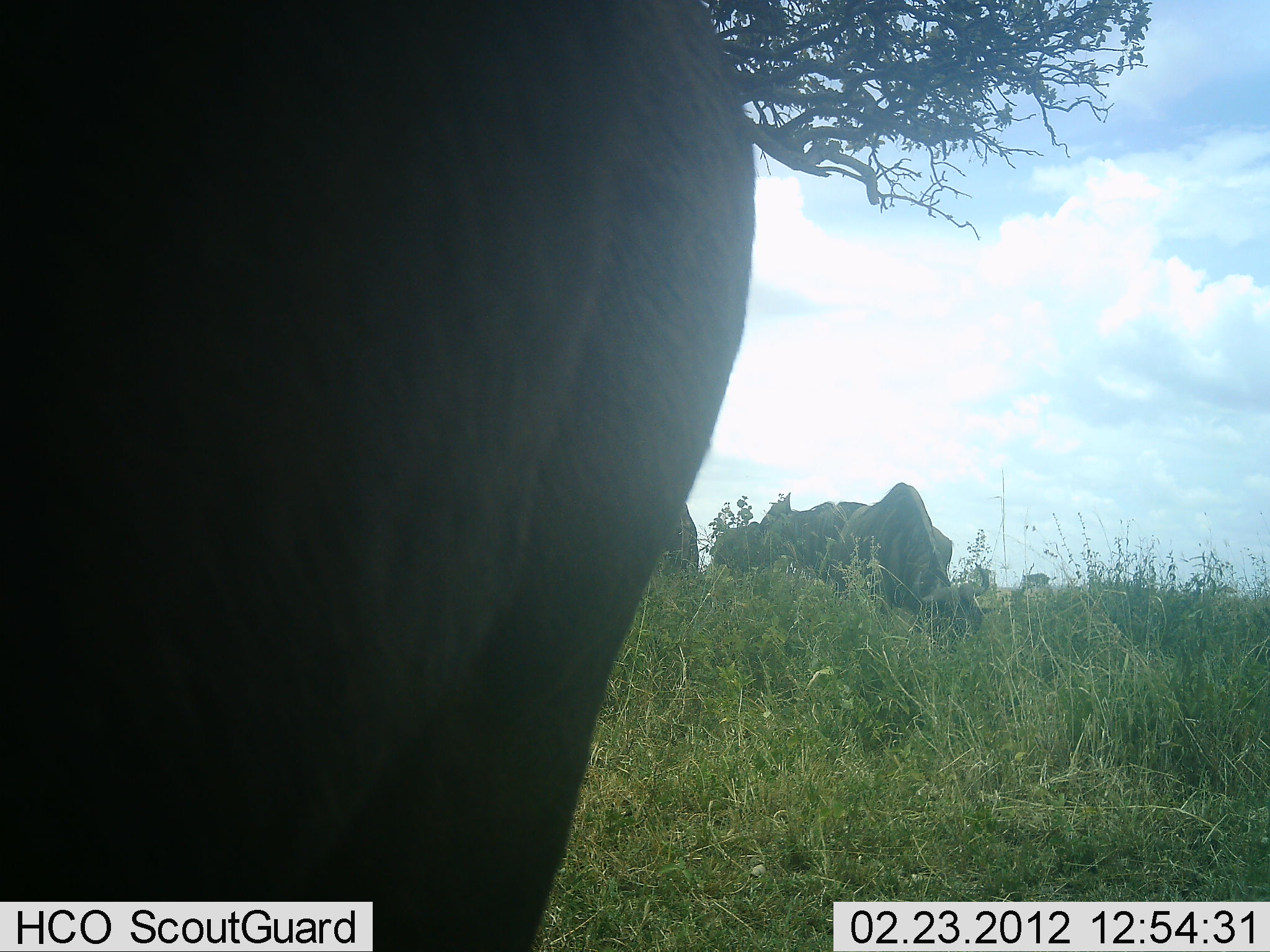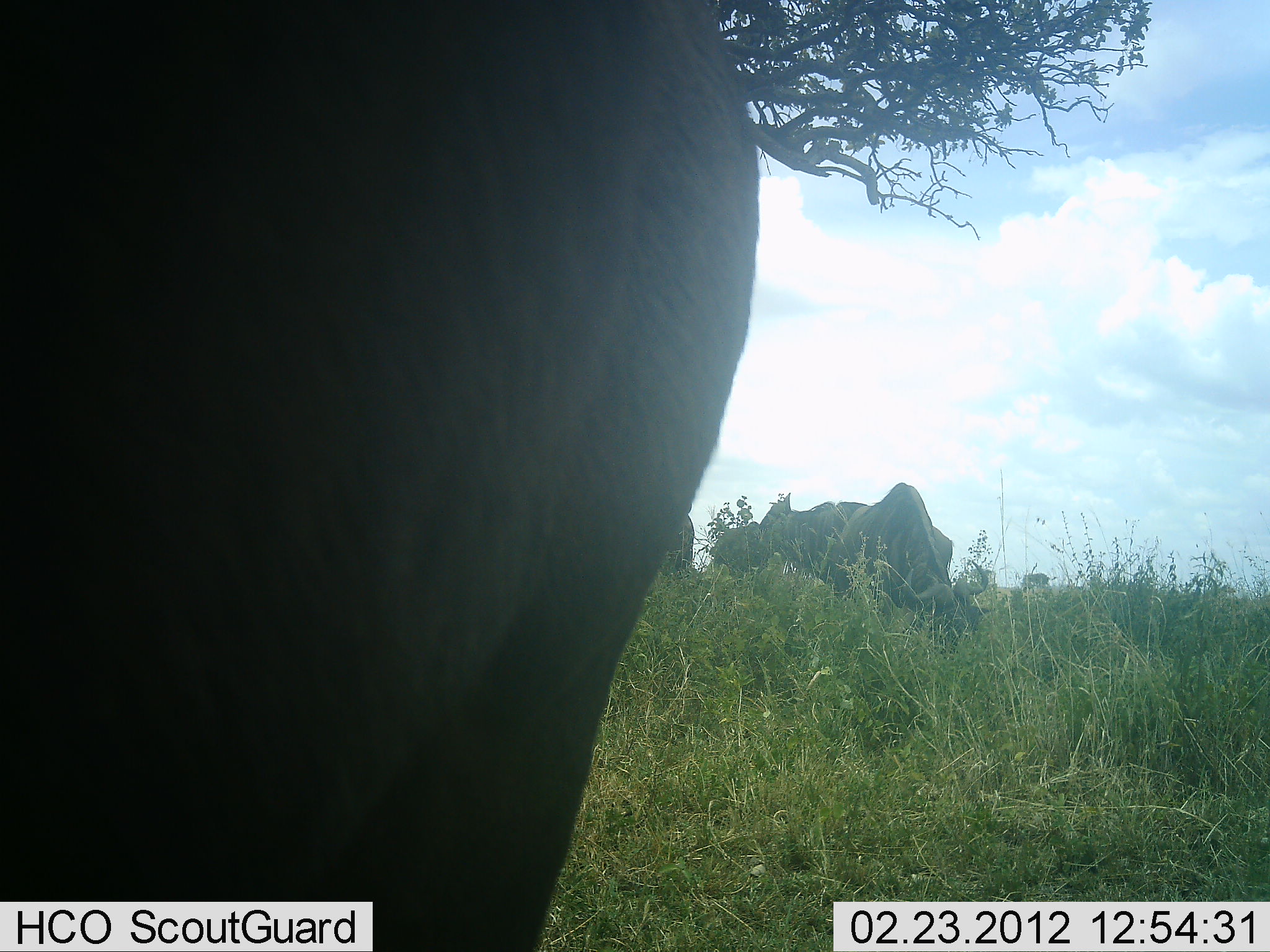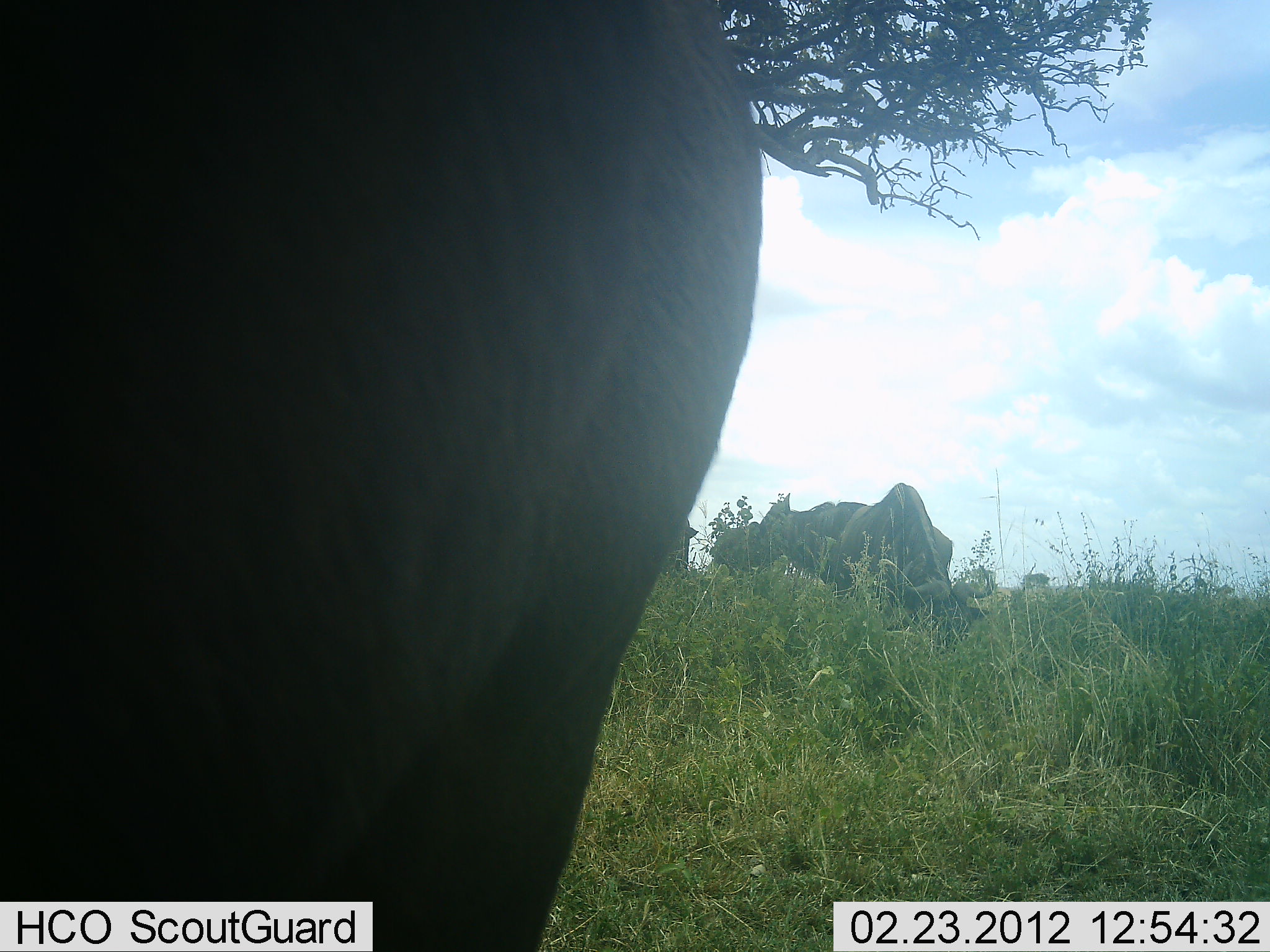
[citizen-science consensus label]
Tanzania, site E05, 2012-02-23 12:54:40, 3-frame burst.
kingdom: Animalia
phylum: Chordata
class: Mammalia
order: Artiodactyla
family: Bovidae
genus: Connochaetes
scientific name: Connochaetes taurinus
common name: blue wildebeest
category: wildebeest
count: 4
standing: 65%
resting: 0%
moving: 4%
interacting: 4%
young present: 0%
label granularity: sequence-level